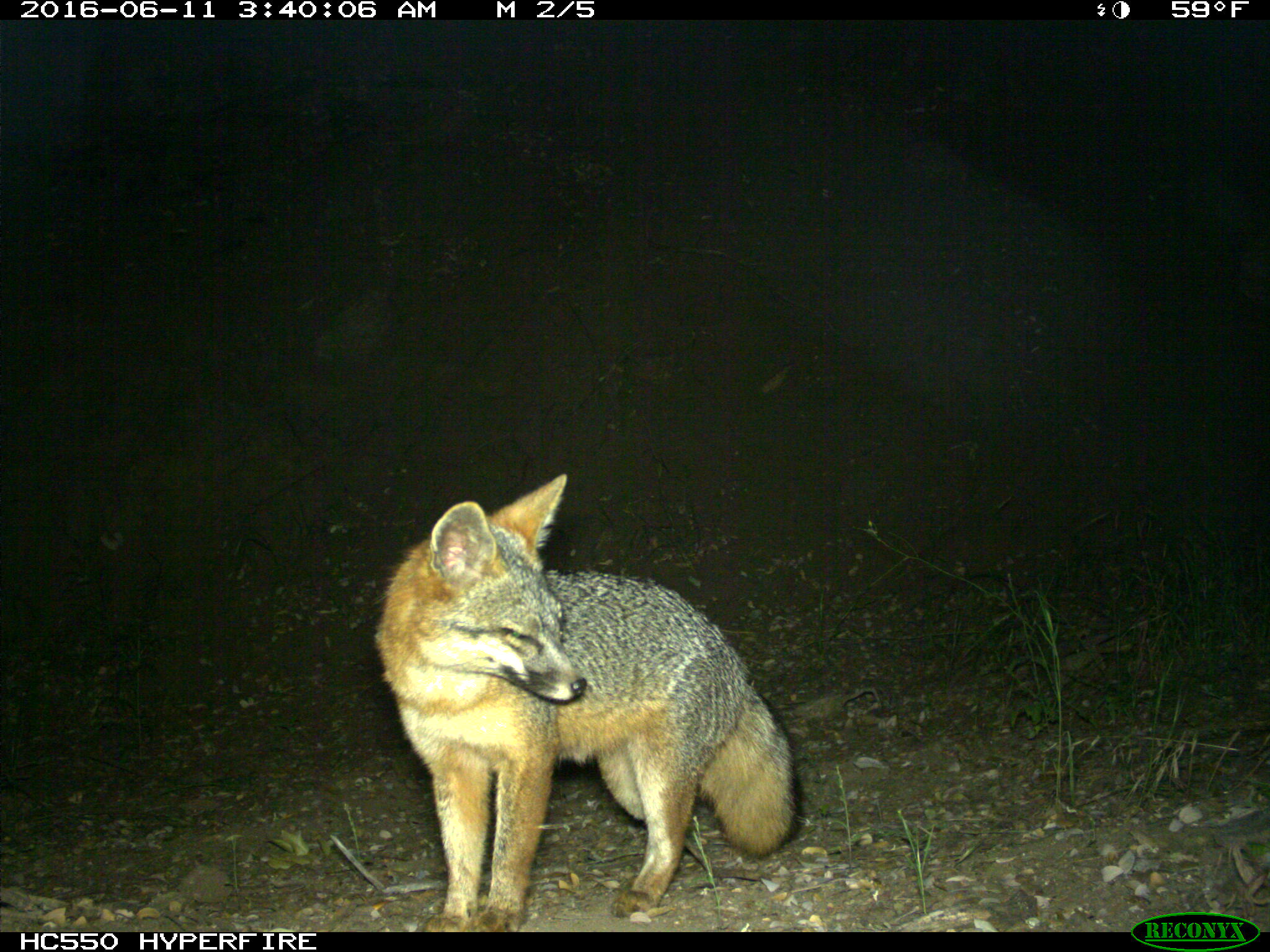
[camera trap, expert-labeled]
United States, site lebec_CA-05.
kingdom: Animalia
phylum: Chordata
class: Mammalia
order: Carnivora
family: Canidae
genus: Urocyon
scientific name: Urocyon cinereoargenteus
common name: gray fox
Urocyon cinereoargenteus (gray fox).